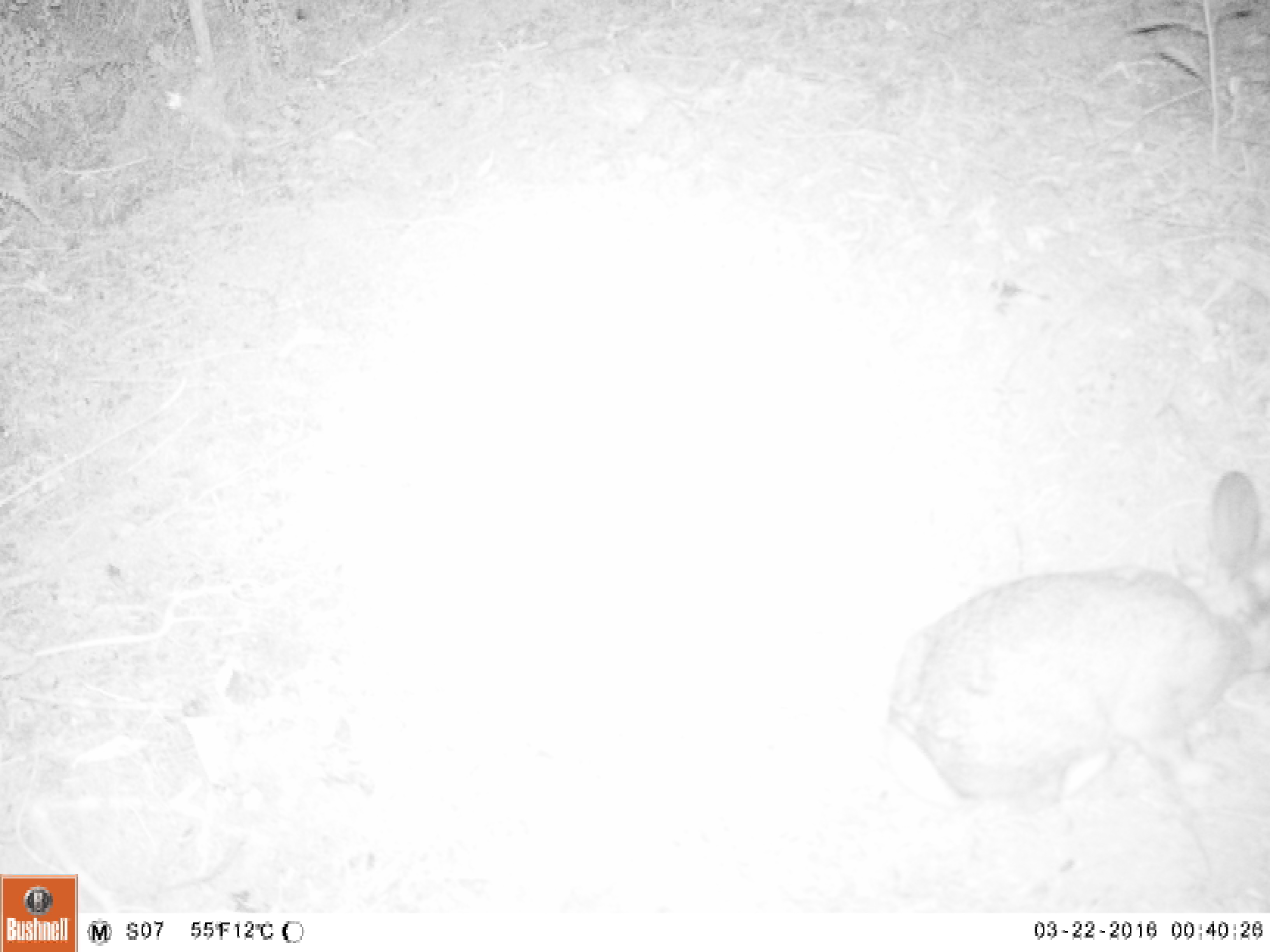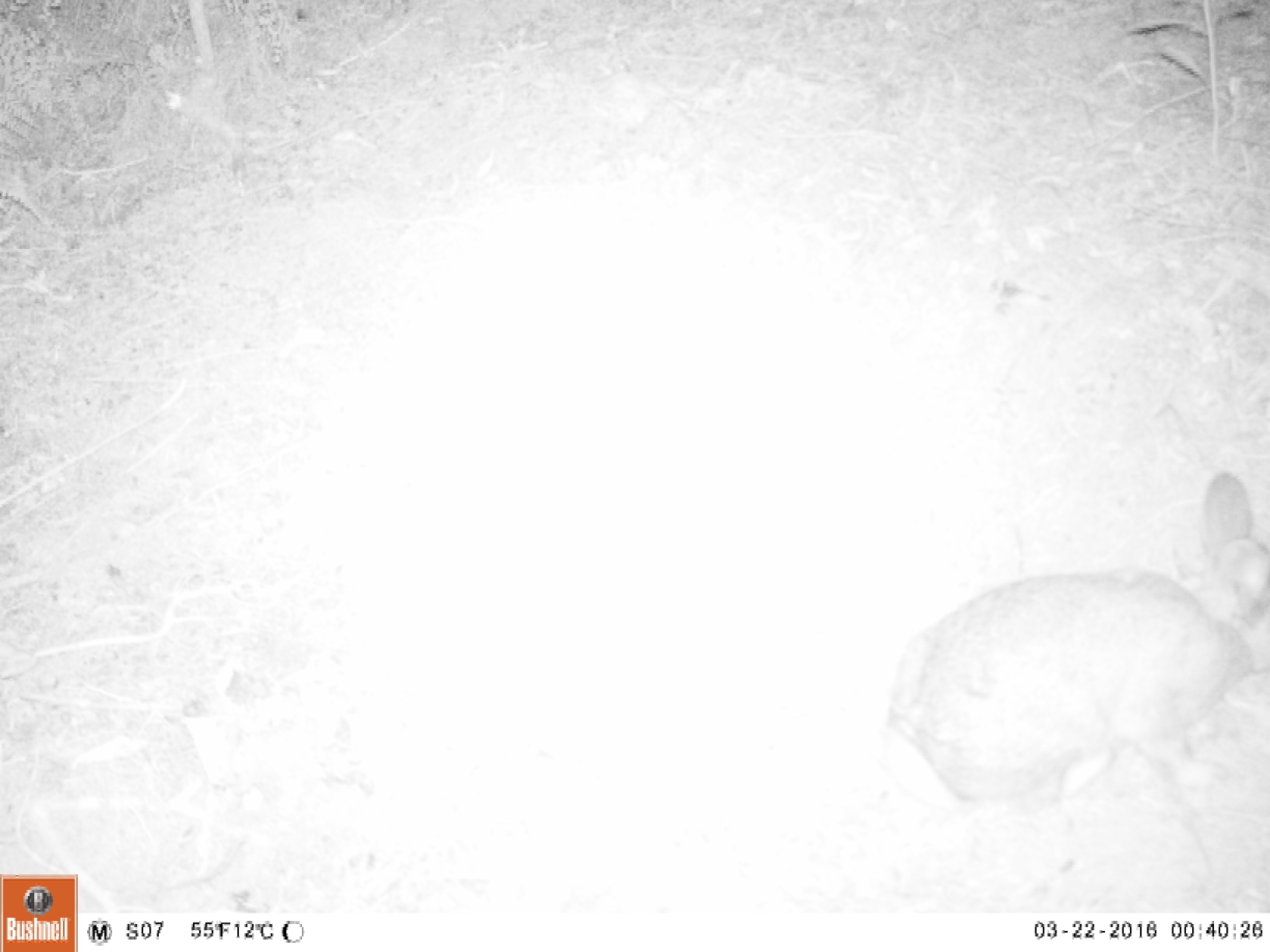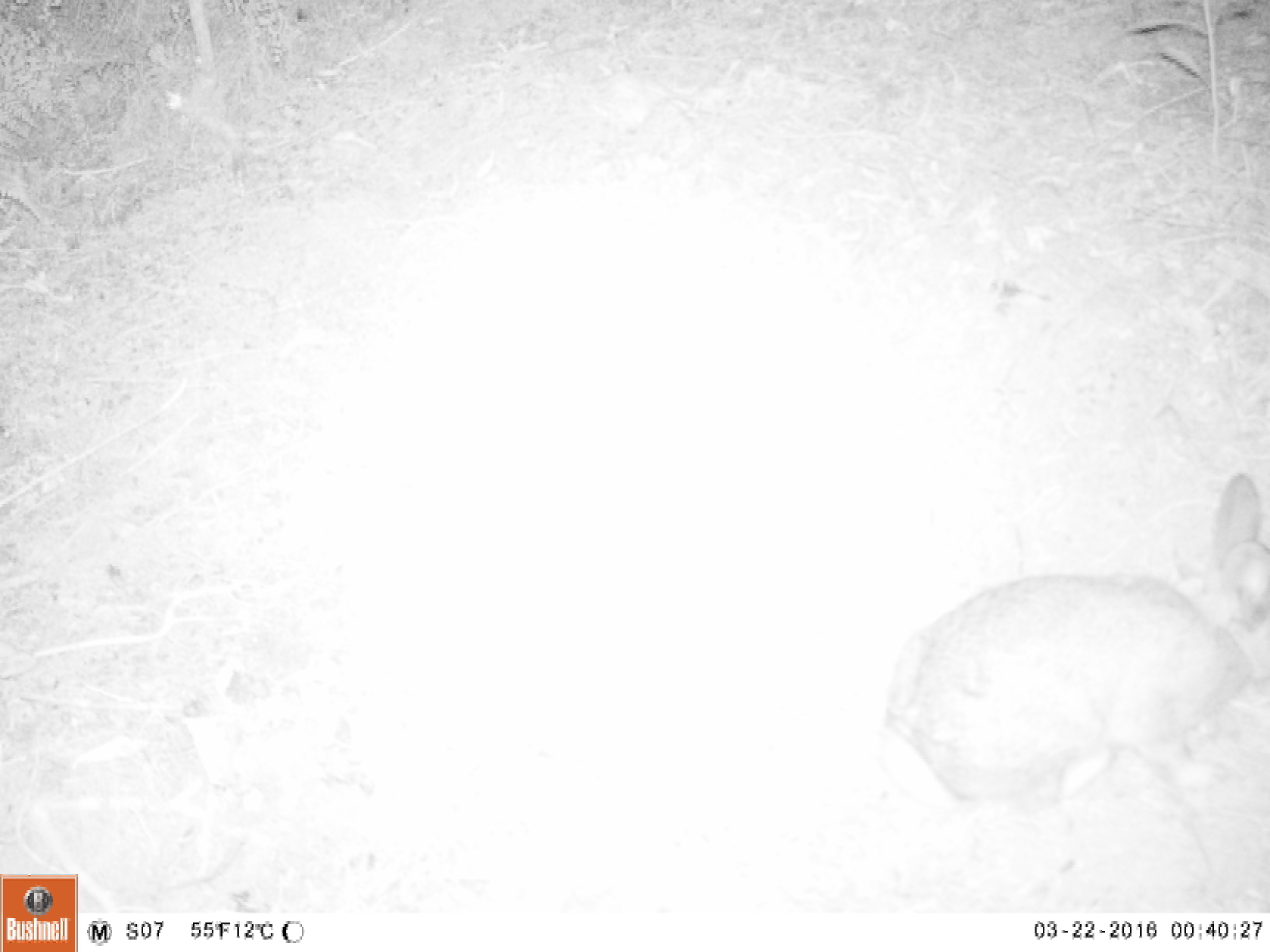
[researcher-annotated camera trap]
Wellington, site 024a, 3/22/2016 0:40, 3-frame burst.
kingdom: Animalia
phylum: Chordata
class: Mammalia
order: Lagomorpha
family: Leporidae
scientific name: Leporidae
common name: rabbit